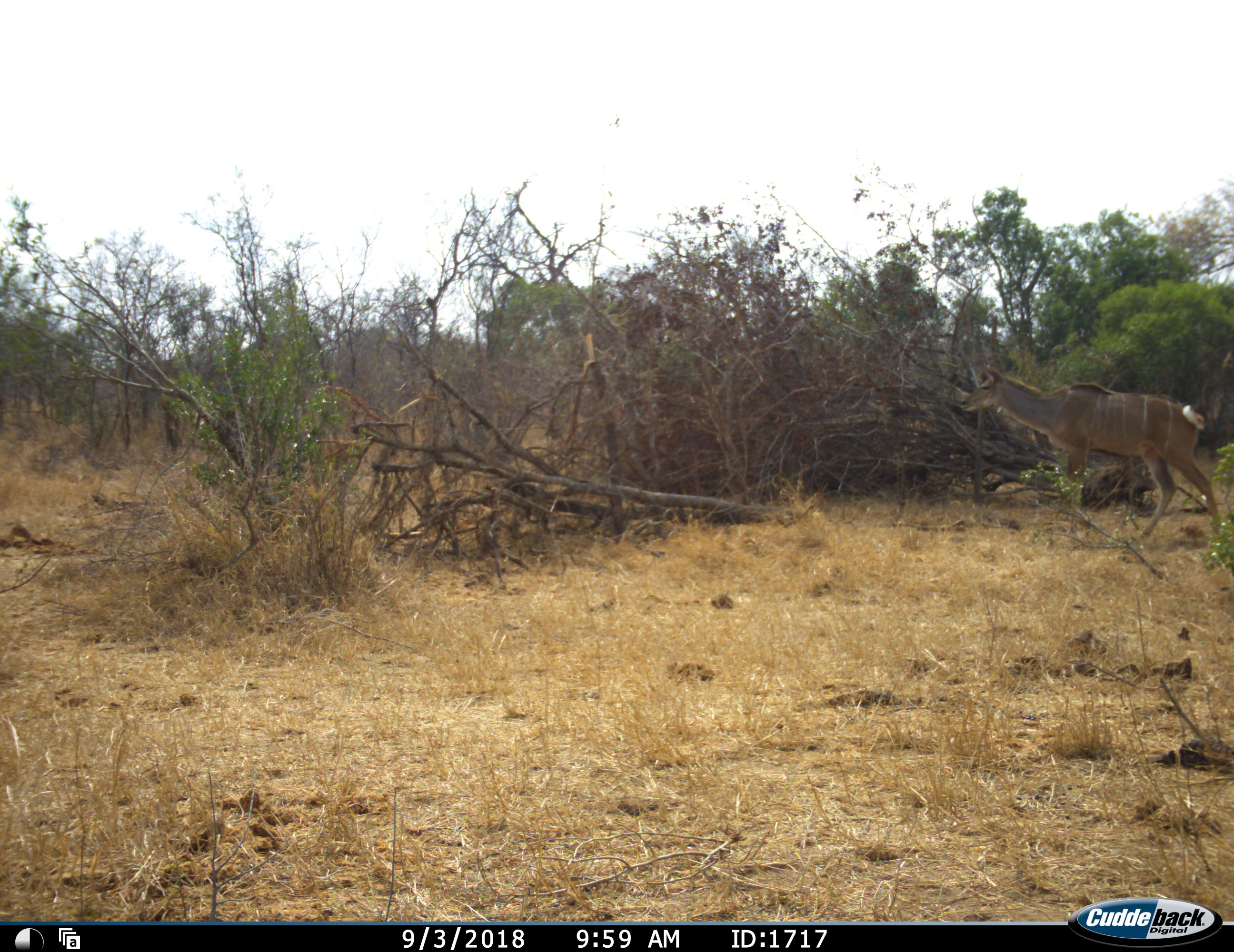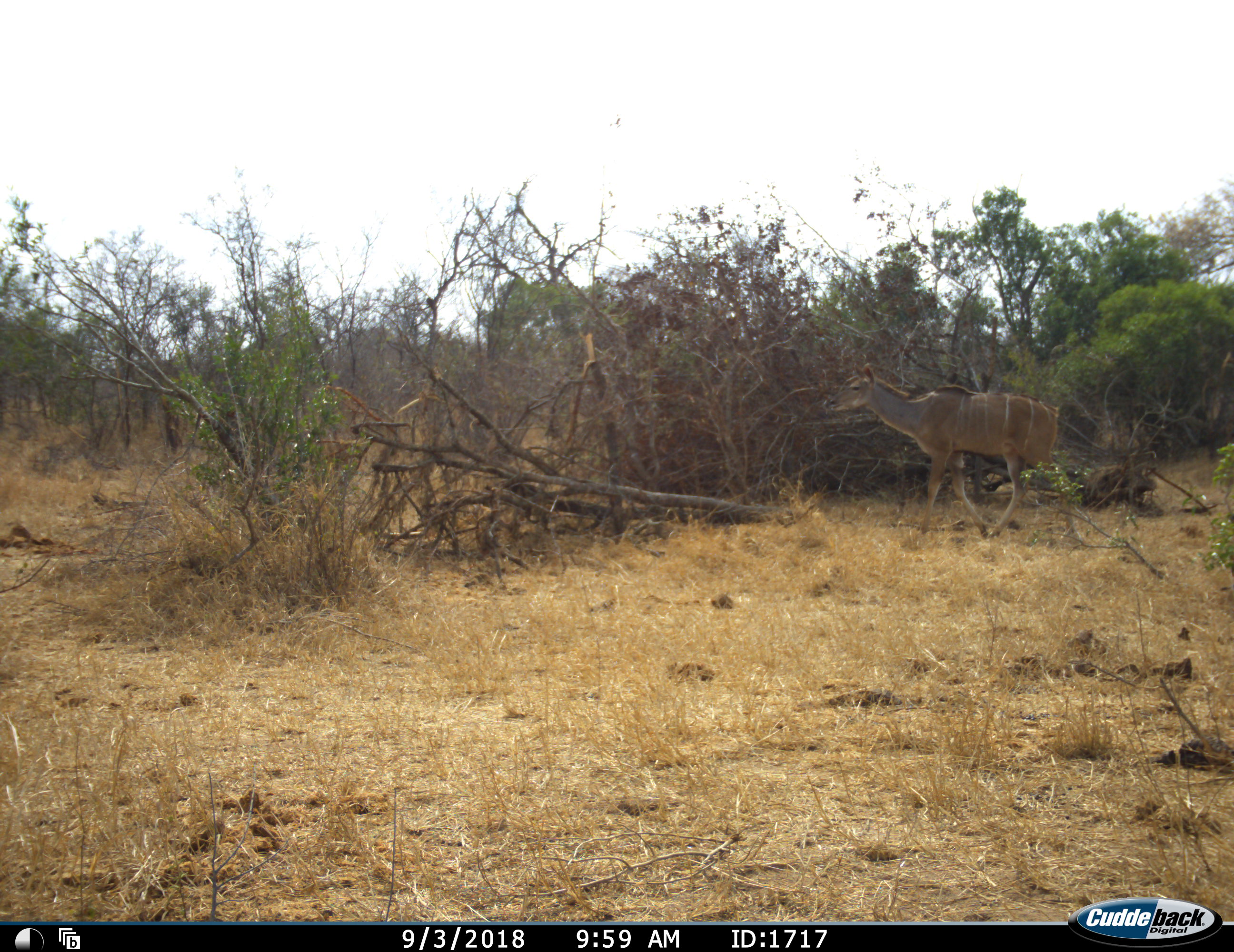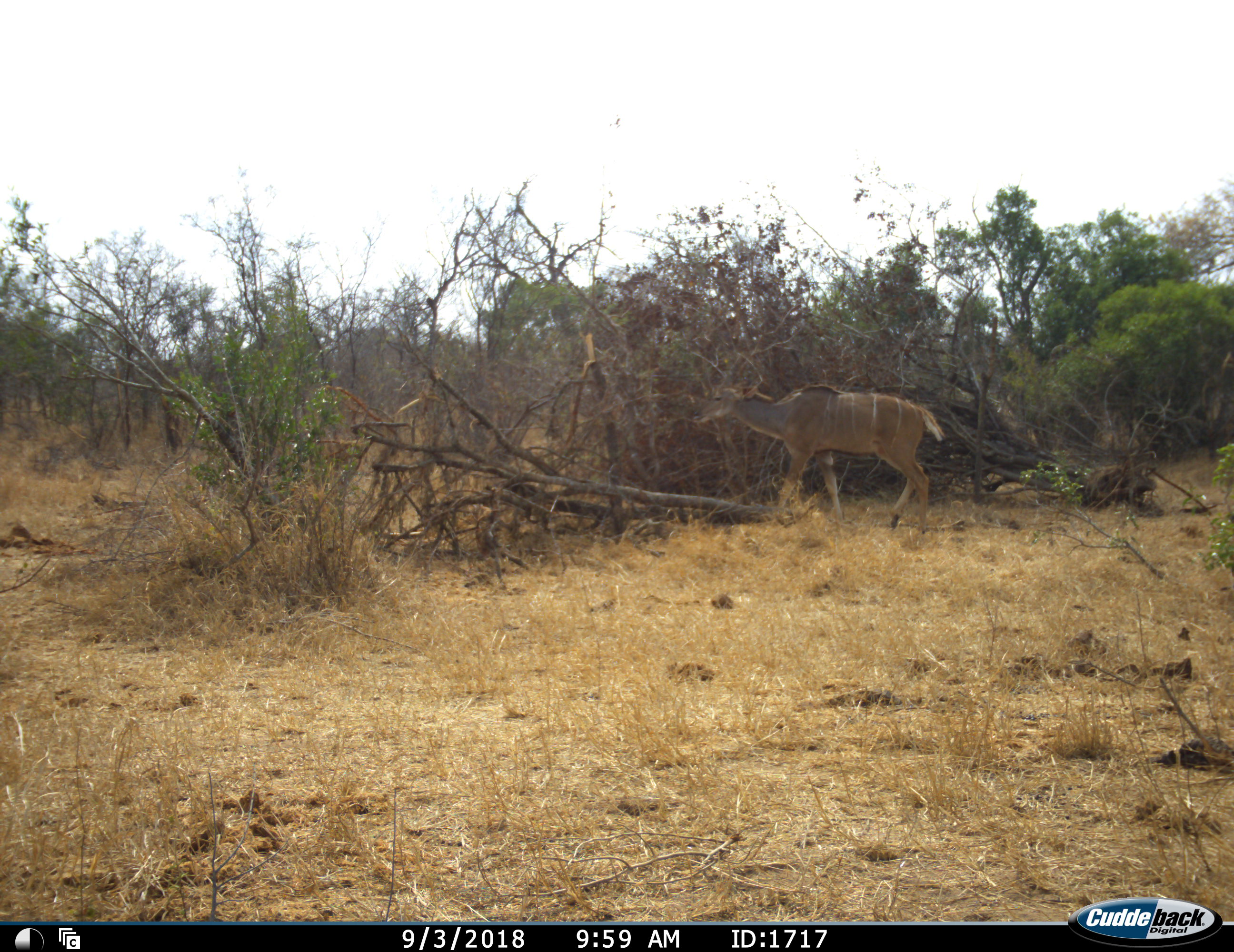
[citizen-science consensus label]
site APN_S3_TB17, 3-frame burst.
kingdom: Animalia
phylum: Chordata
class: Mammalia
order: Artiodactyla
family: Bovidae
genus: Tragelaphus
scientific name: Tragelaphus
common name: kudu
Kudu (Tragelaphus), count 1. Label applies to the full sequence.